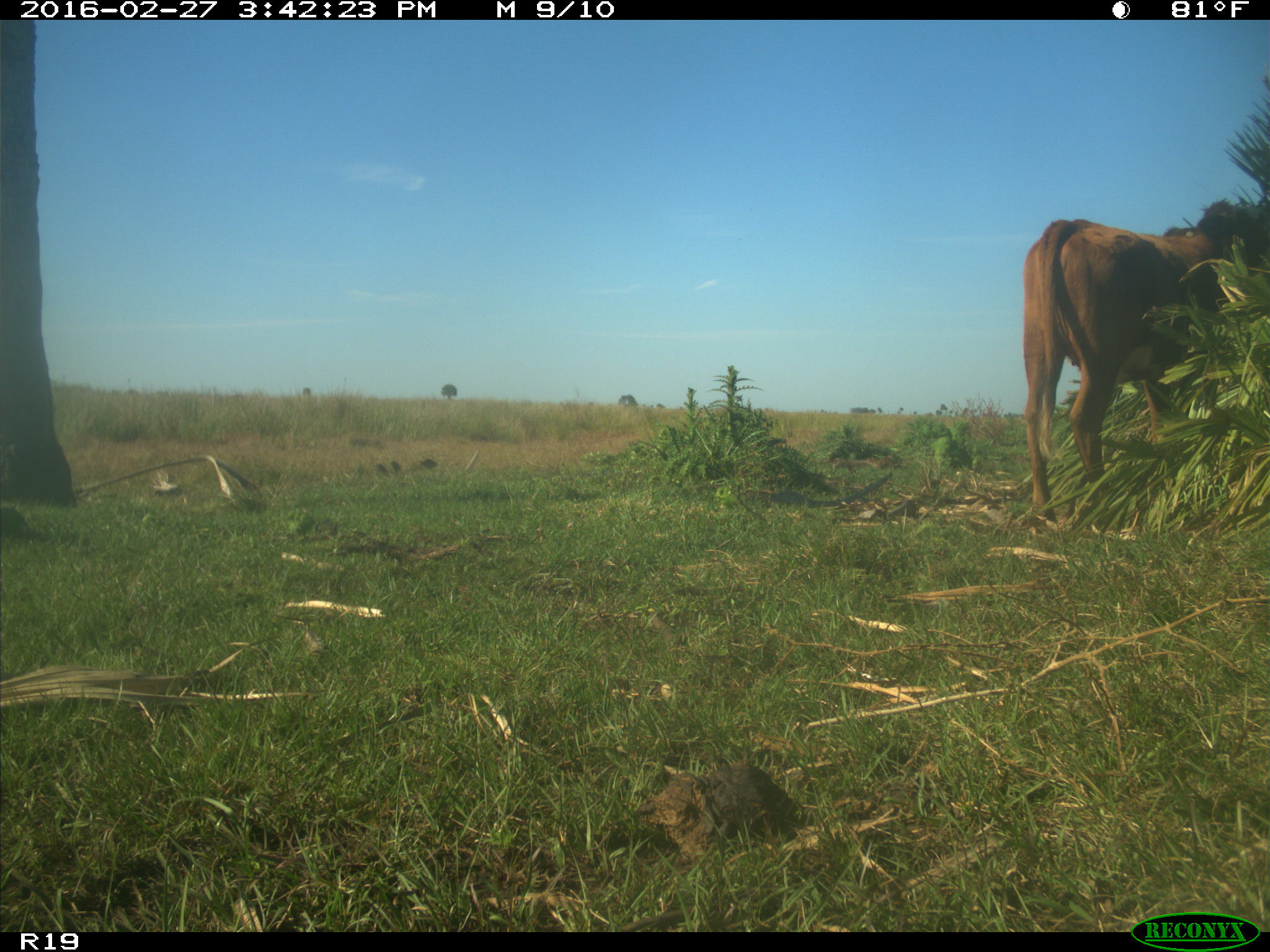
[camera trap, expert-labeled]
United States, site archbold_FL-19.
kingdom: Animalia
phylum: Chordata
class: Mammalia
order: Artiodactyla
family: Bovidae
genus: Bos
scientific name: Bos taurus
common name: domestic cow